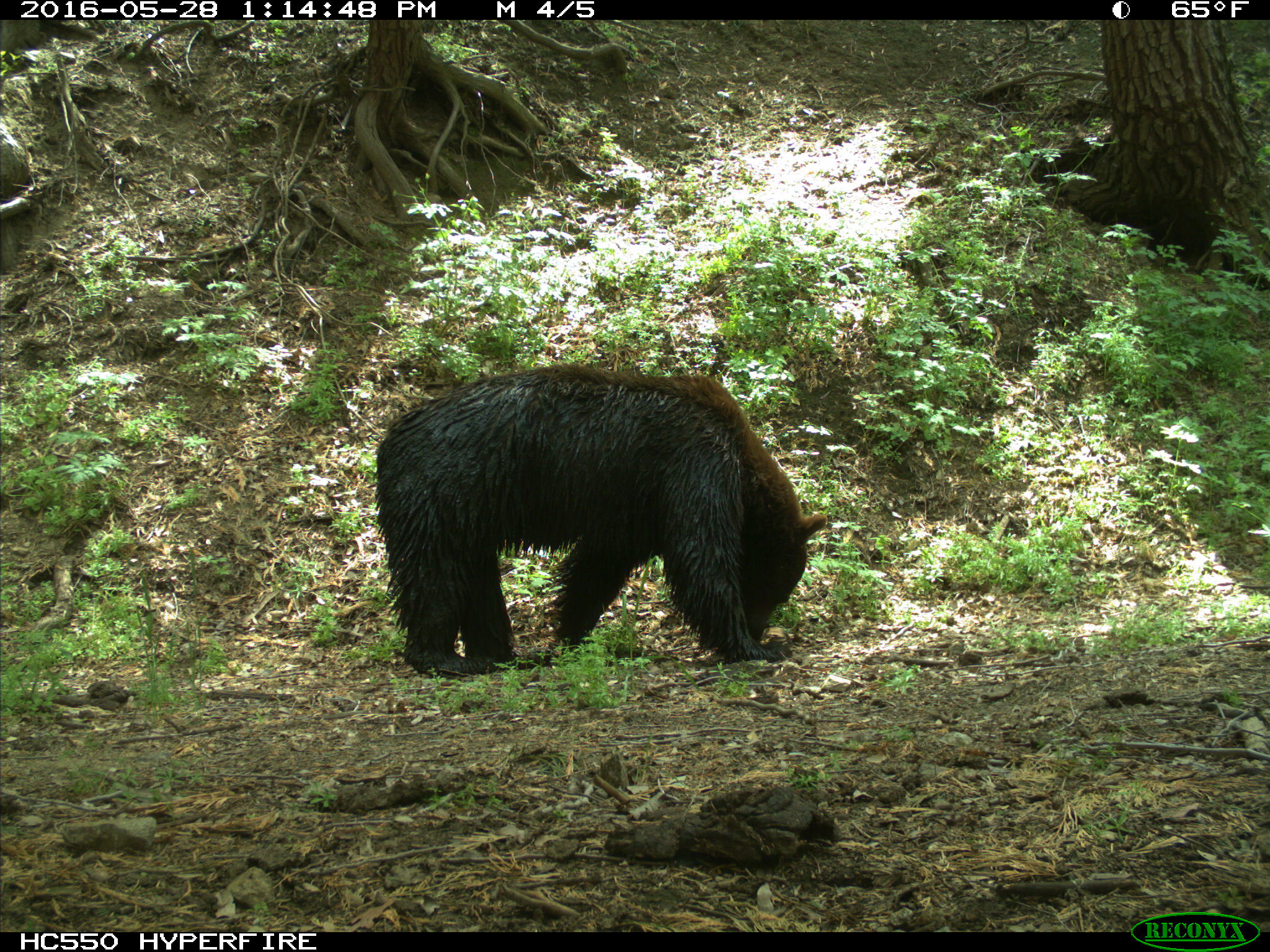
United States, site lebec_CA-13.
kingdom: Animalia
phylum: Chordata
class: Mammalia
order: Carnivora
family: Ursidae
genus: Ursus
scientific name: Ursus americanus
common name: american black bear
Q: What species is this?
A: Ursus americanus (american black bear).